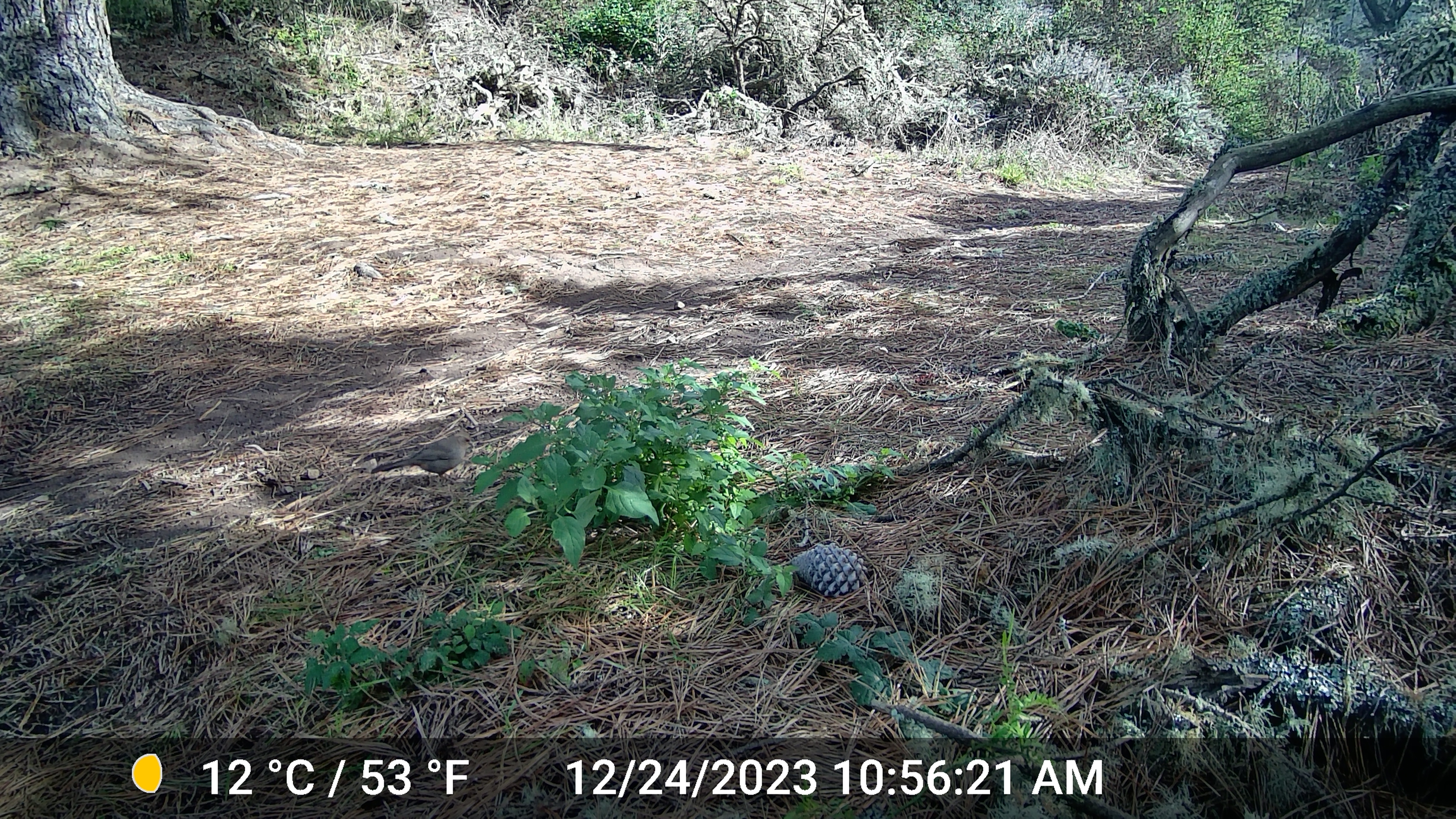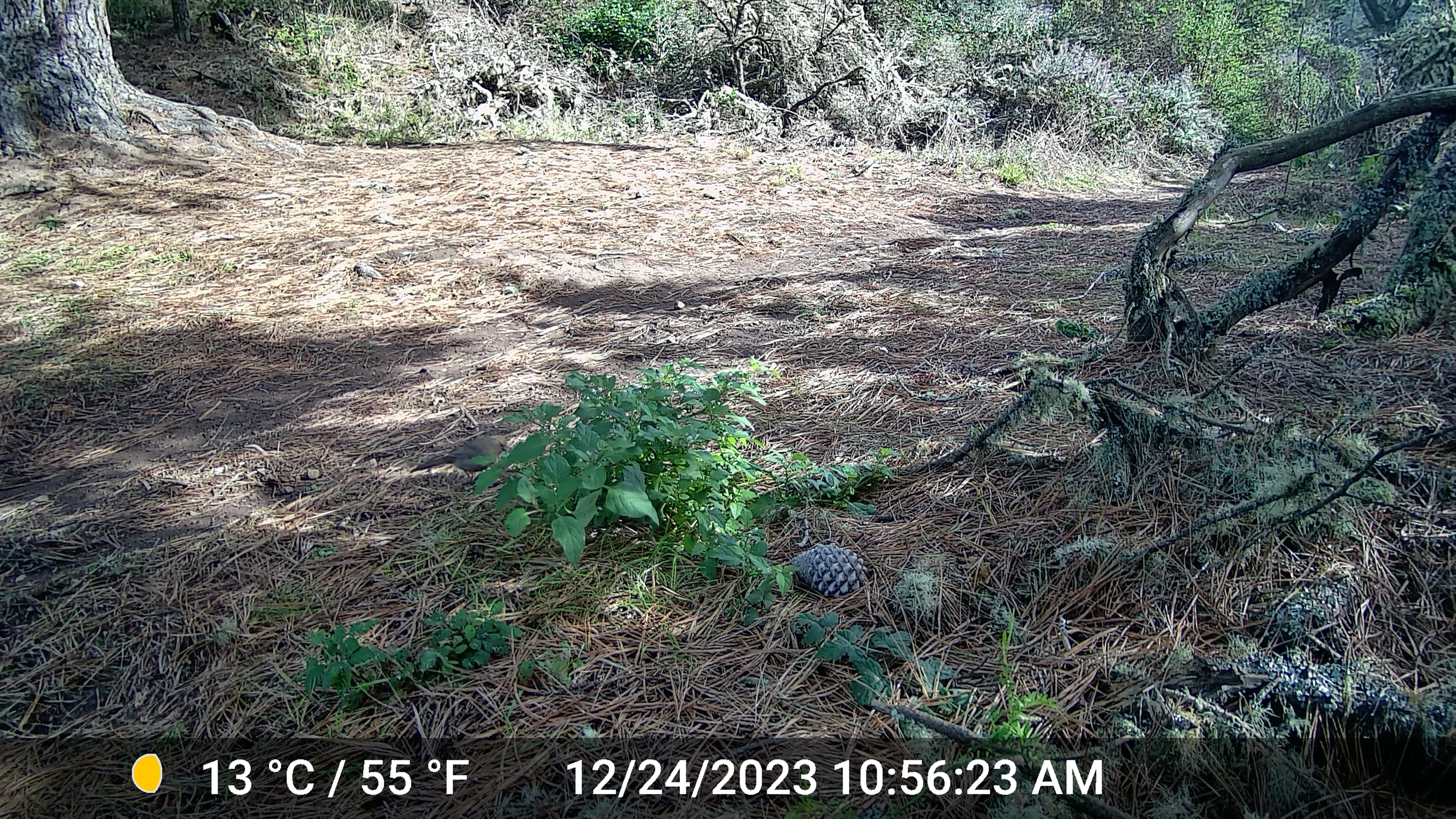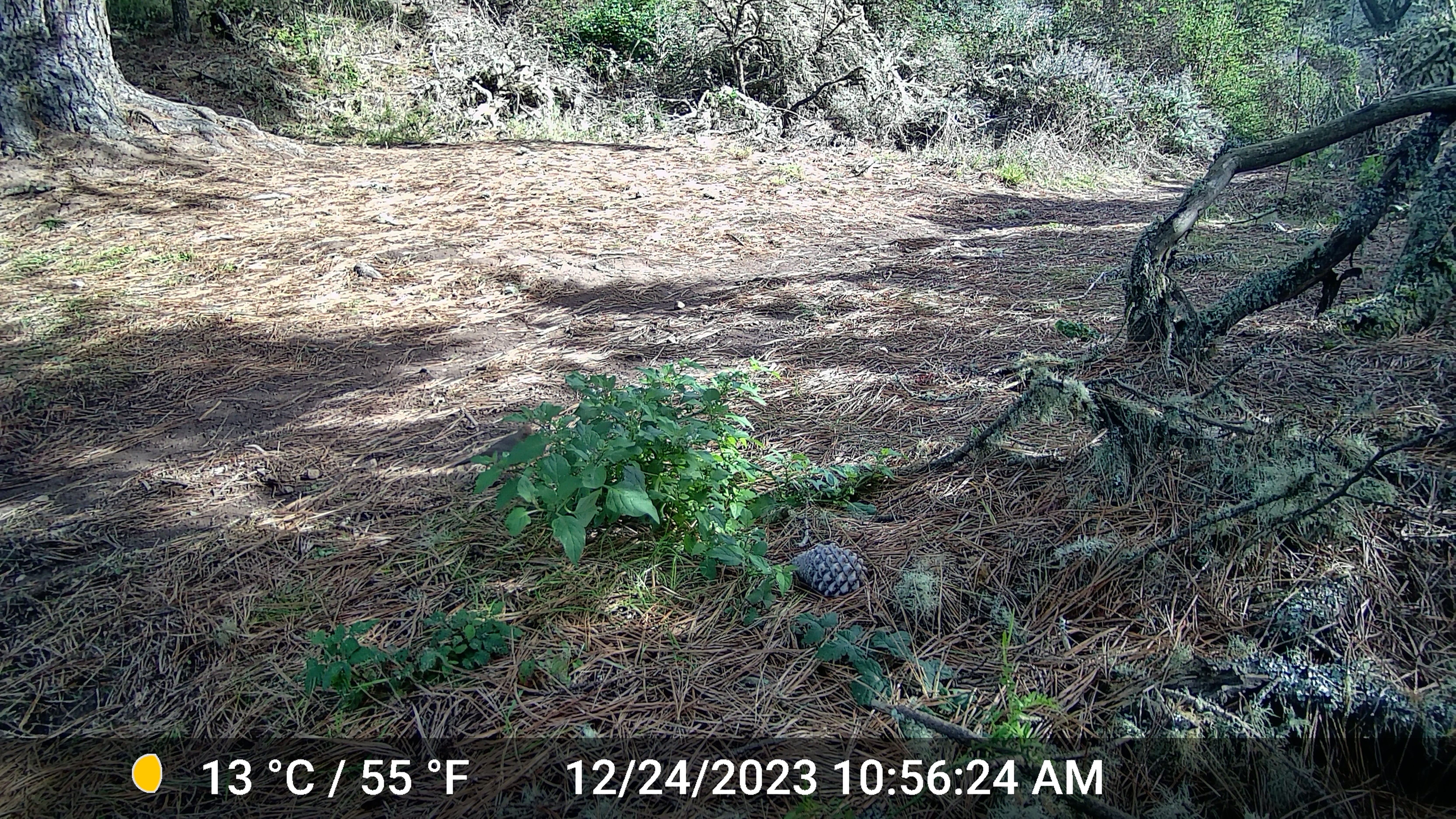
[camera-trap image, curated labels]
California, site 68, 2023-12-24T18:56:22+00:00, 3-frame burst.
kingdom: Animalia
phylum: Chordata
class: Aves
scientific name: Aves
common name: bird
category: unknown bird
Unknown bird (bird) (Aves).